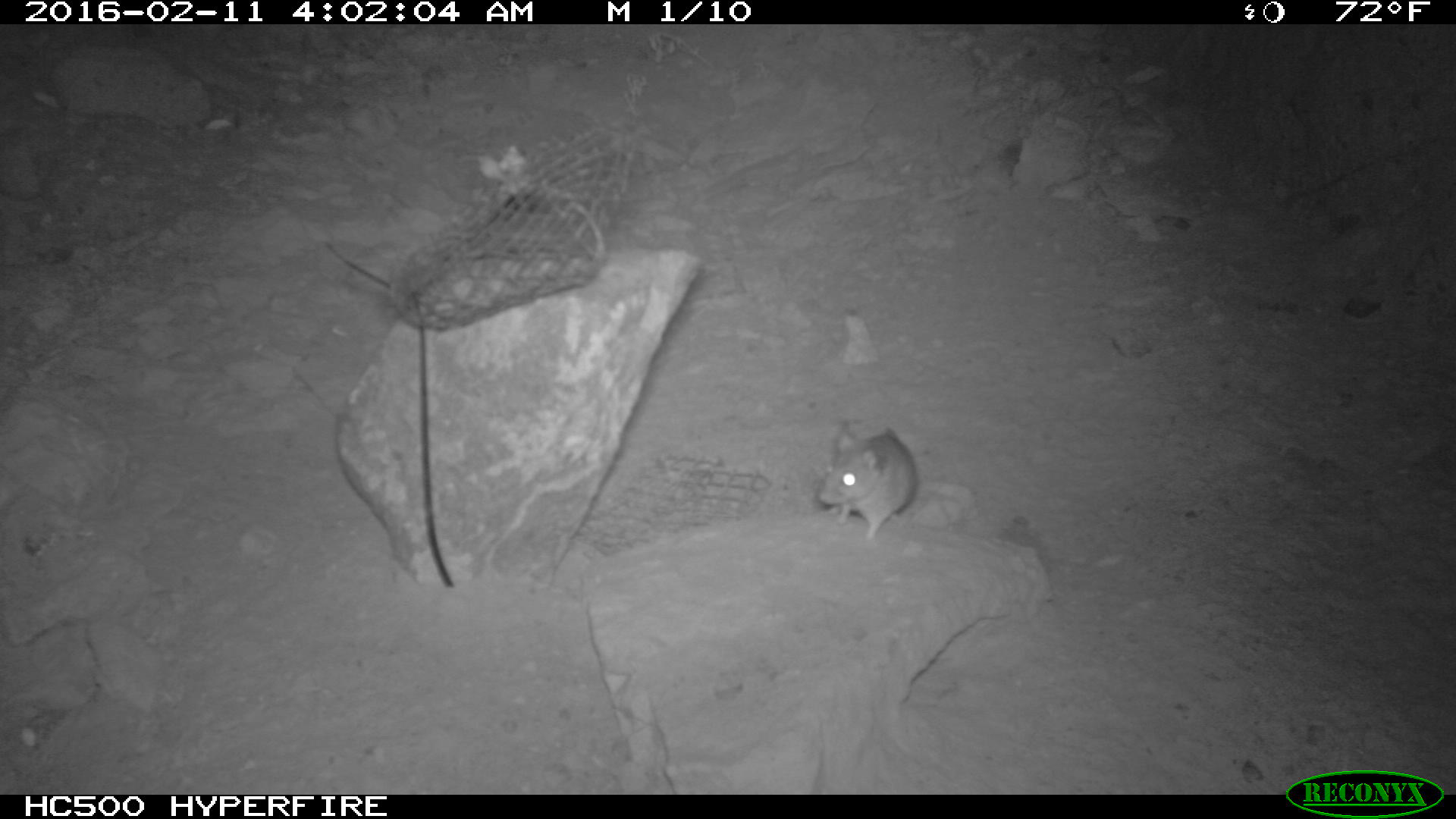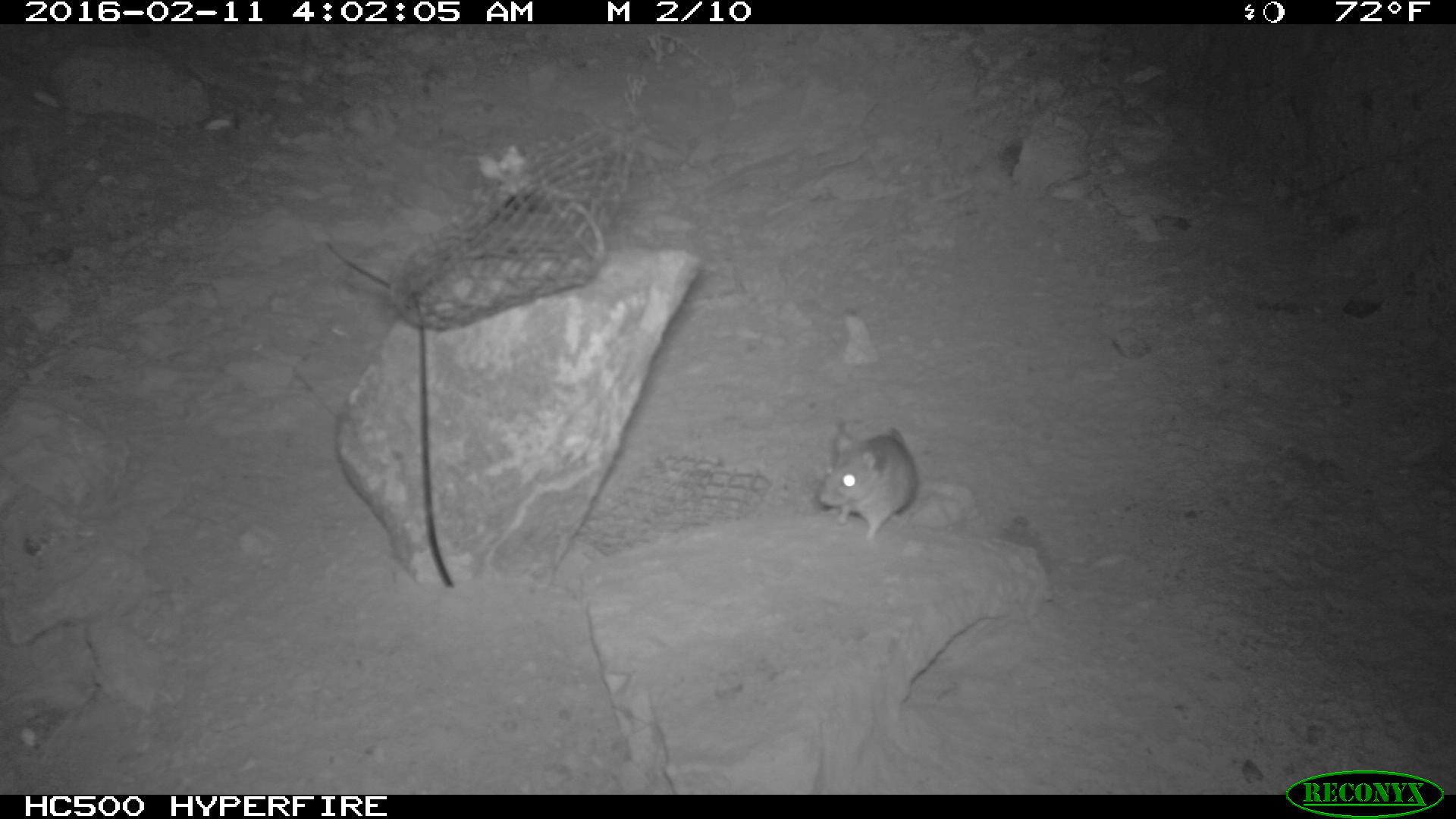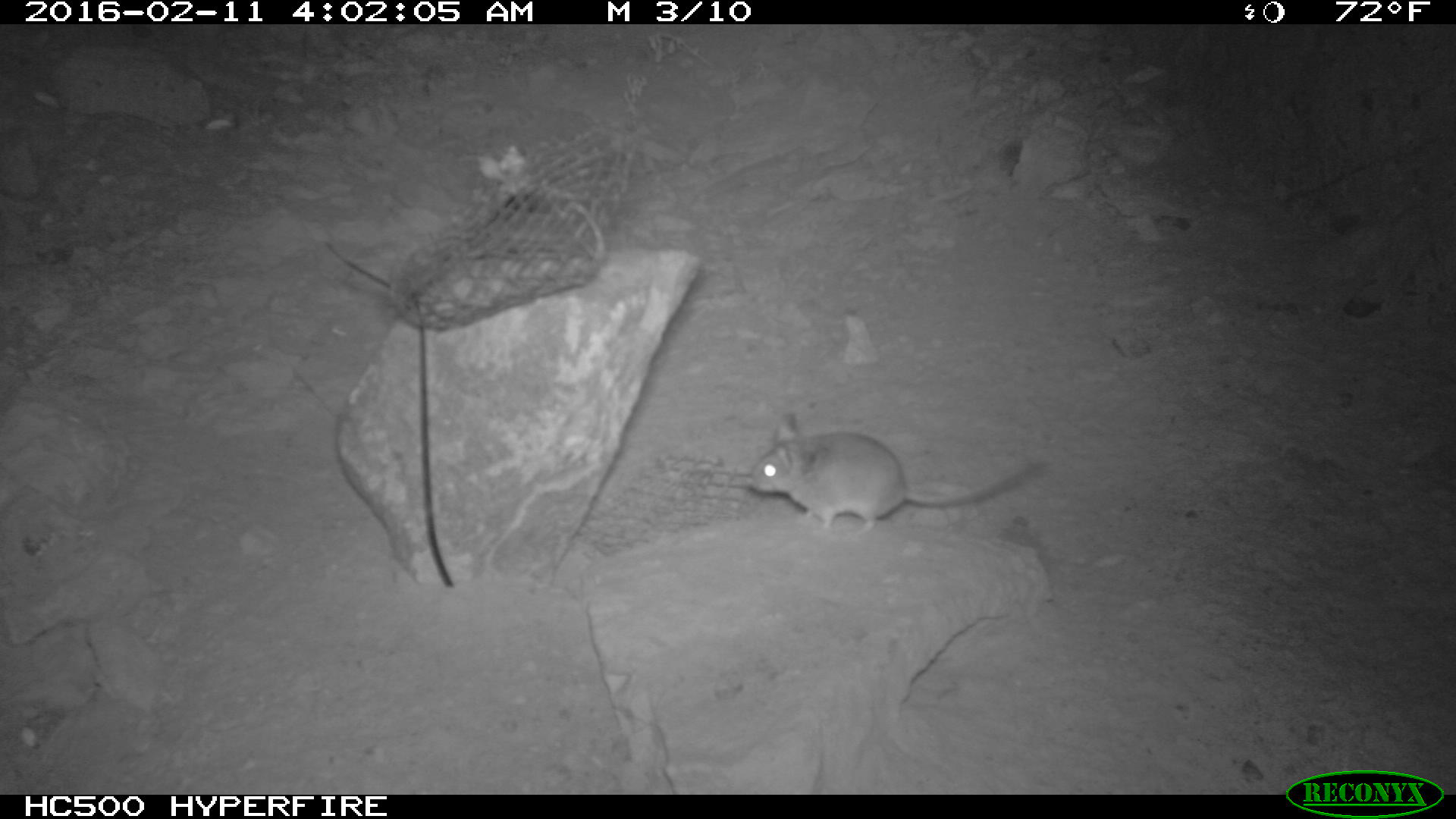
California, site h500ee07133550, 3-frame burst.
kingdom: Animalia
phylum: Chordata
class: Mammalia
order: Rodentia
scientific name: Rodentia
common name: rodent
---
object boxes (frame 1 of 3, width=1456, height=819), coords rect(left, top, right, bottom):
rodent: rect(817, 422, 922, 541)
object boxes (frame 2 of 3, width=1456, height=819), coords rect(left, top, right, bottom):
rodent: rect(815, 421, 917, 541)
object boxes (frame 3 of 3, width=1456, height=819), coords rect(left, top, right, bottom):
rodent: rect(744, 412, 1053, 538)